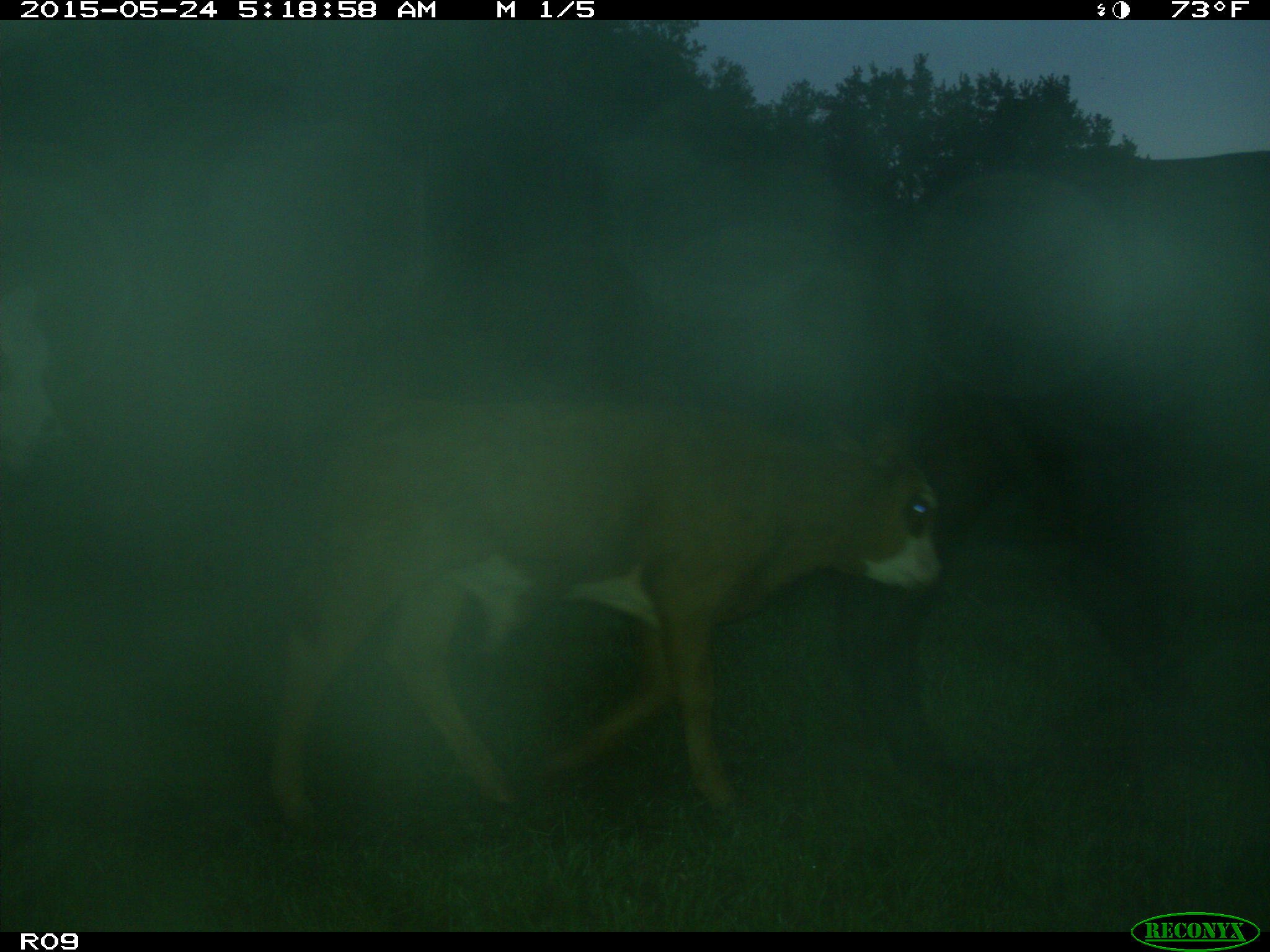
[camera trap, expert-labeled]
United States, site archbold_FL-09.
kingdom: Animalia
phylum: Chordata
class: Mammalia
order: Artiodactyla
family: Bovidae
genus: Bos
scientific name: Bos taurus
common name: domestic cow